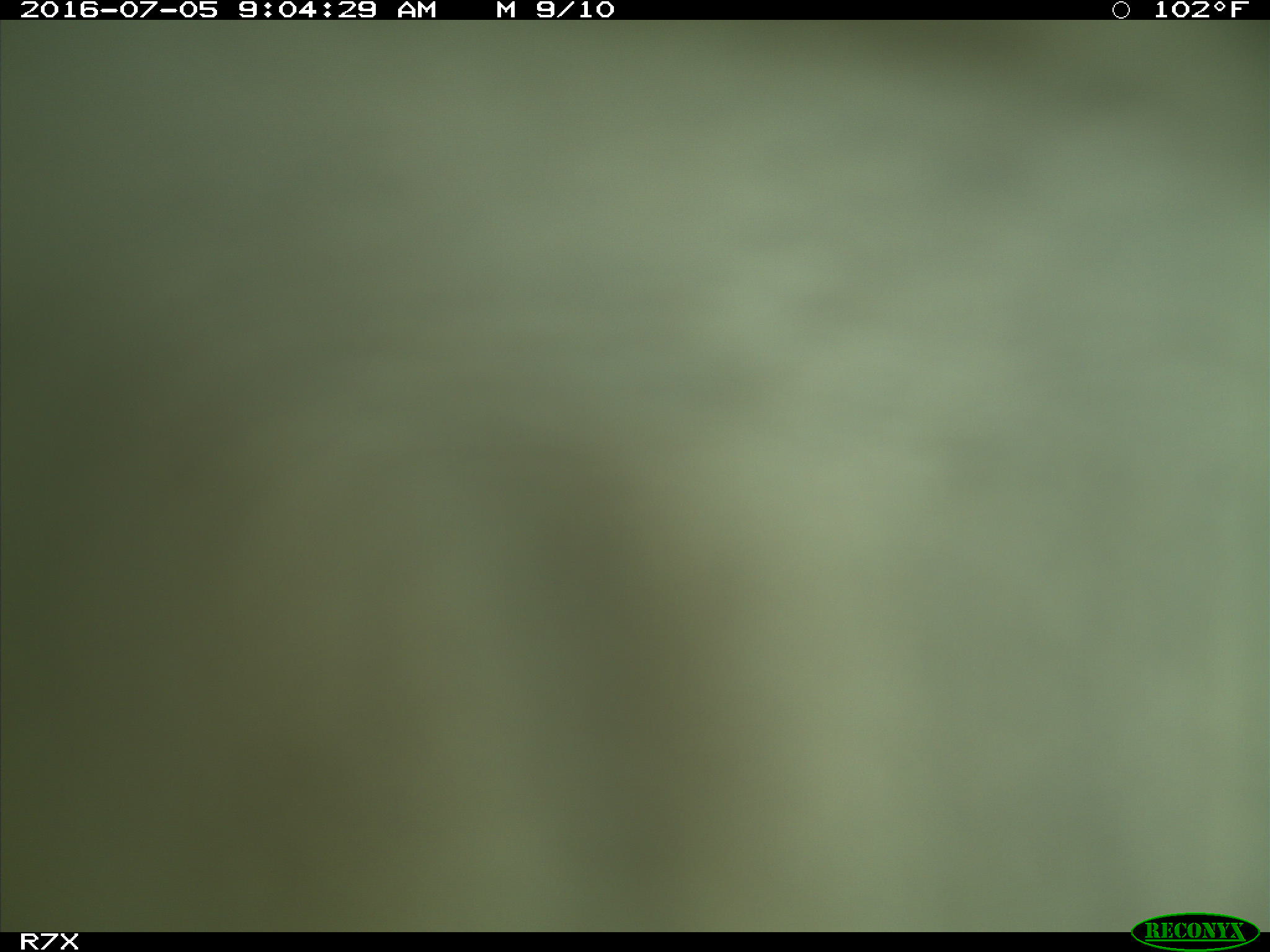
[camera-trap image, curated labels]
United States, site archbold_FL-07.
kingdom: Animalia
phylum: Chordata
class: Mammalia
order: Artiodactyla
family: Bovidae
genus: Bos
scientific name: Bos taurus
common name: domestic cow